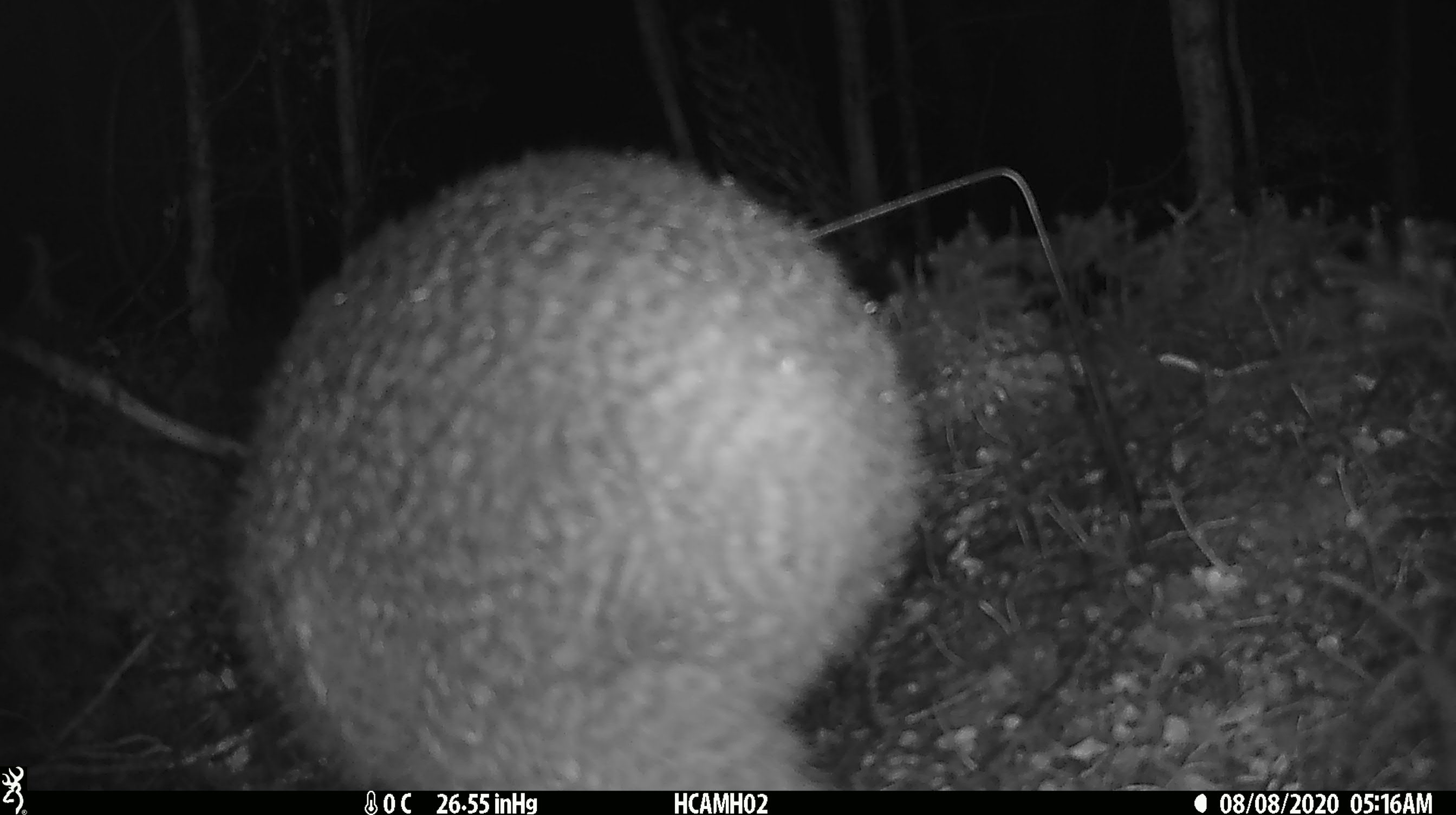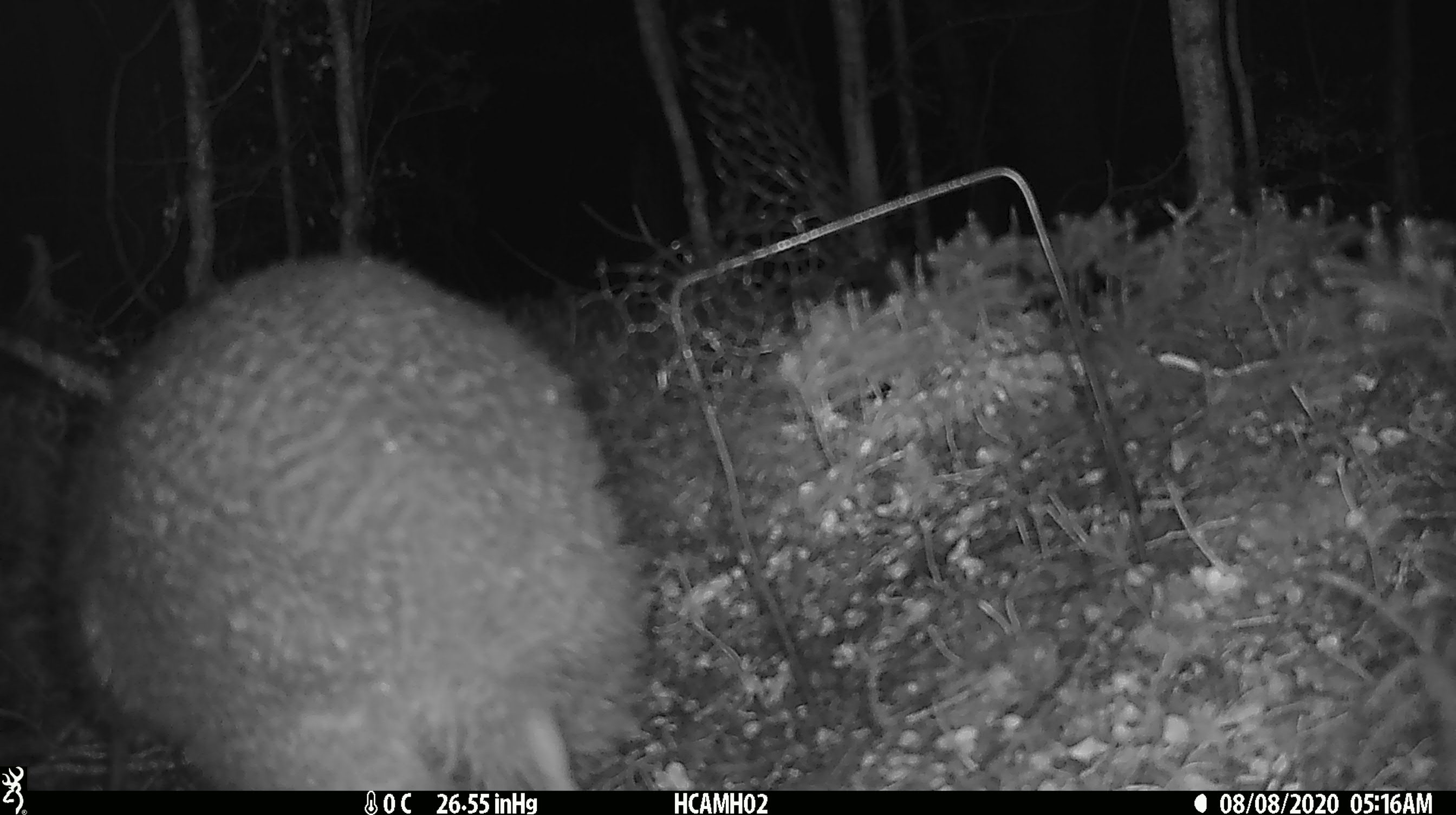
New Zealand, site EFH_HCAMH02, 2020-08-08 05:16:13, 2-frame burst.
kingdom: Animalia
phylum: Chordata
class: Aves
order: Apterygiformes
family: Apterygidae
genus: Apteryx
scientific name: Apteryx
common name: kiwi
Kiwi (Apteryx).